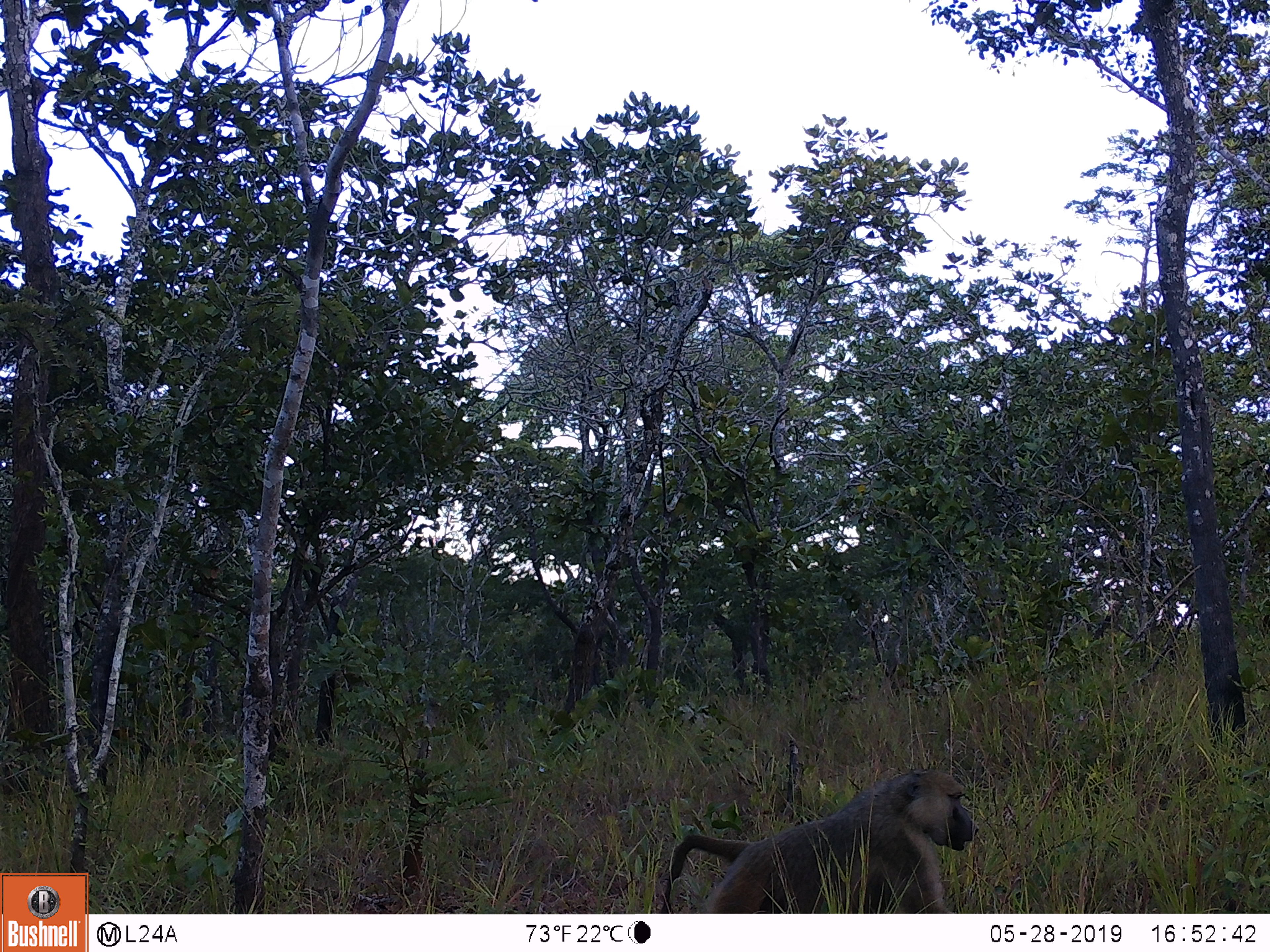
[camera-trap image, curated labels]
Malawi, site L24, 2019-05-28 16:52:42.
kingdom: Animalia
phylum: Chordata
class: Mammalia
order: Primates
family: Cercopithecidae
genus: Papio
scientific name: Papio cynocephalus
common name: yellow baboon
Yellow baboon (Papio cynocephalus), count 1.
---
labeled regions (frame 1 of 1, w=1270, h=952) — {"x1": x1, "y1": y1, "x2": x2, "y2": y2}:
yellow baboon: {"x1": 647, "y1": 770, "x2": 988, "y2": 908}